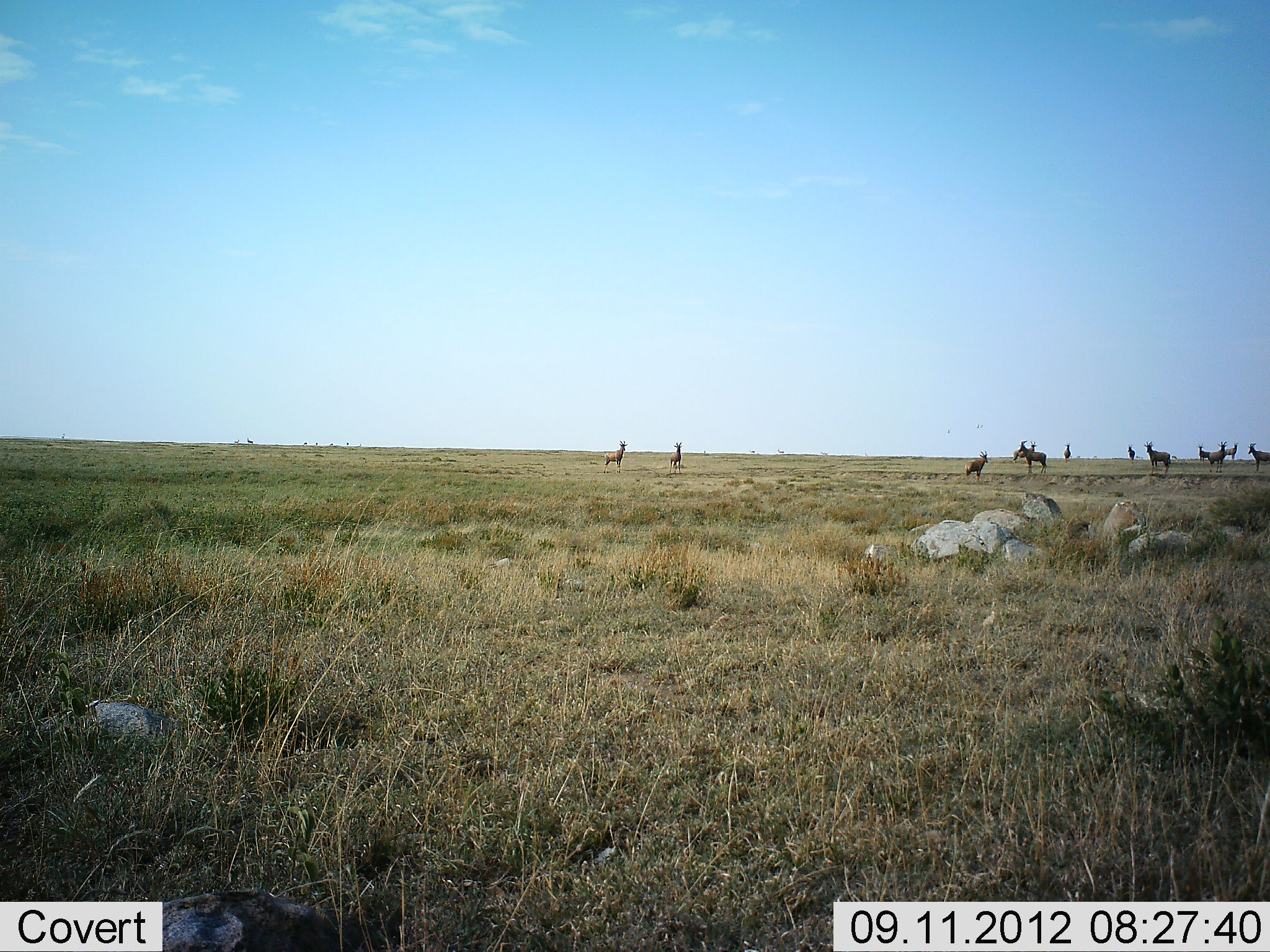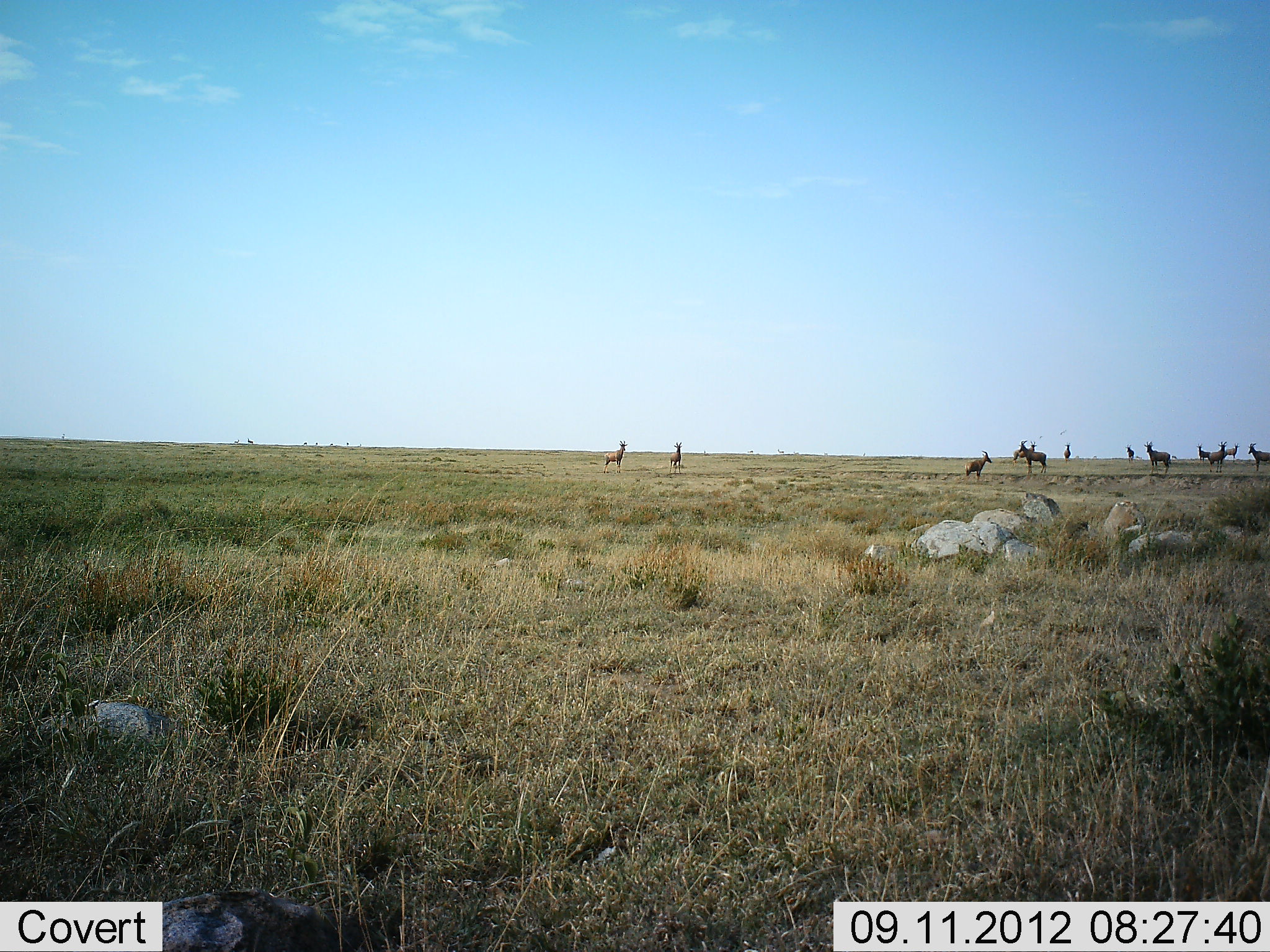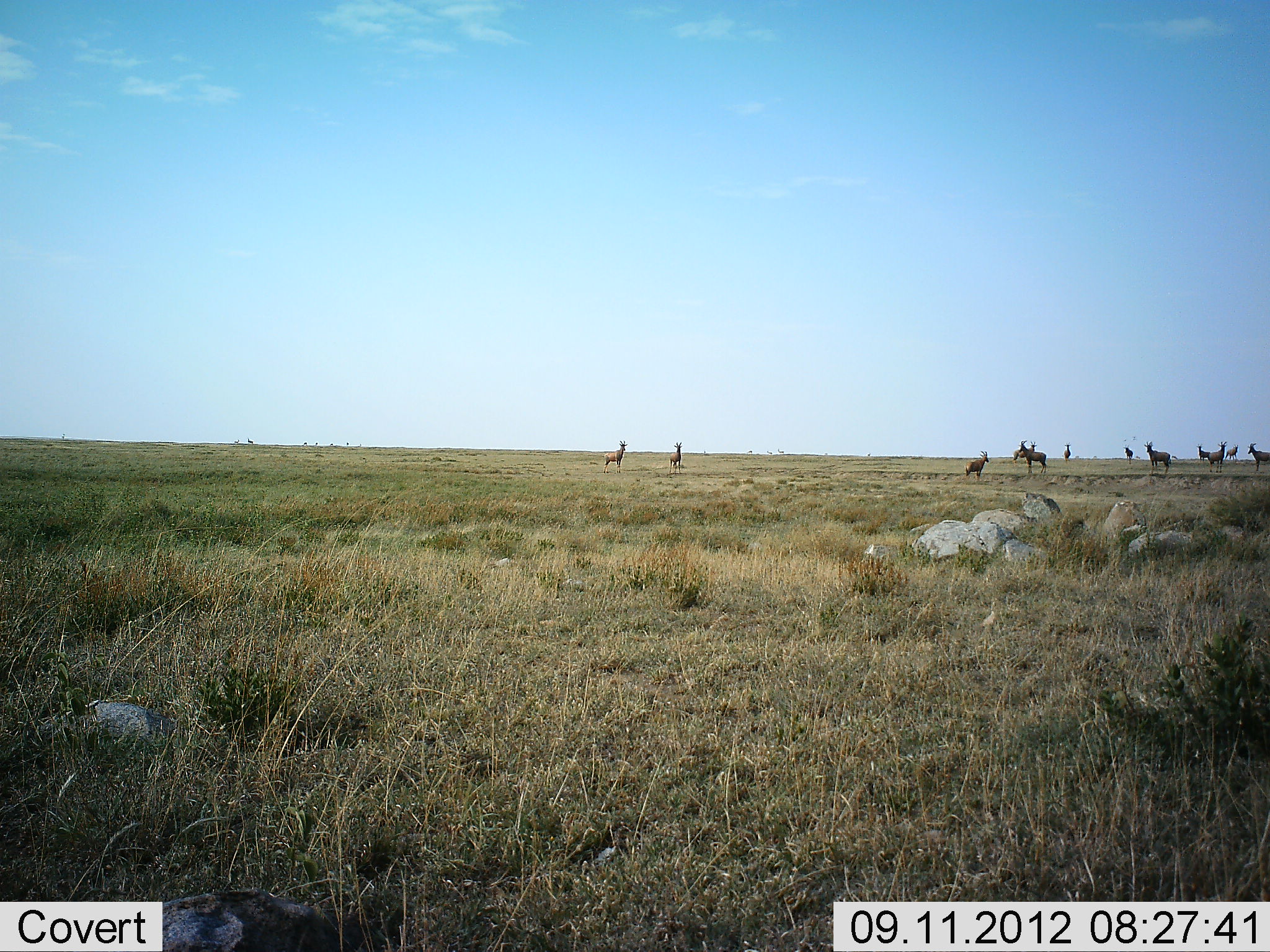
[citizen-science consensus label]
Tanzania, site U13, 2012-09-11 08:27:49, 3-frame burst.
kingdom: Animalia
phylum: Chordata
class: Mammalia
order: Artiodactyla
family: Bovidae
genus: Damaliscus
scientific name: Damaliscus lunatus jimela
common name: topi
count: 11-50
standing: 100%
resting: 0%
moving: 10%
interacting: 0%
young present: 10%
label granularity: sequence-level